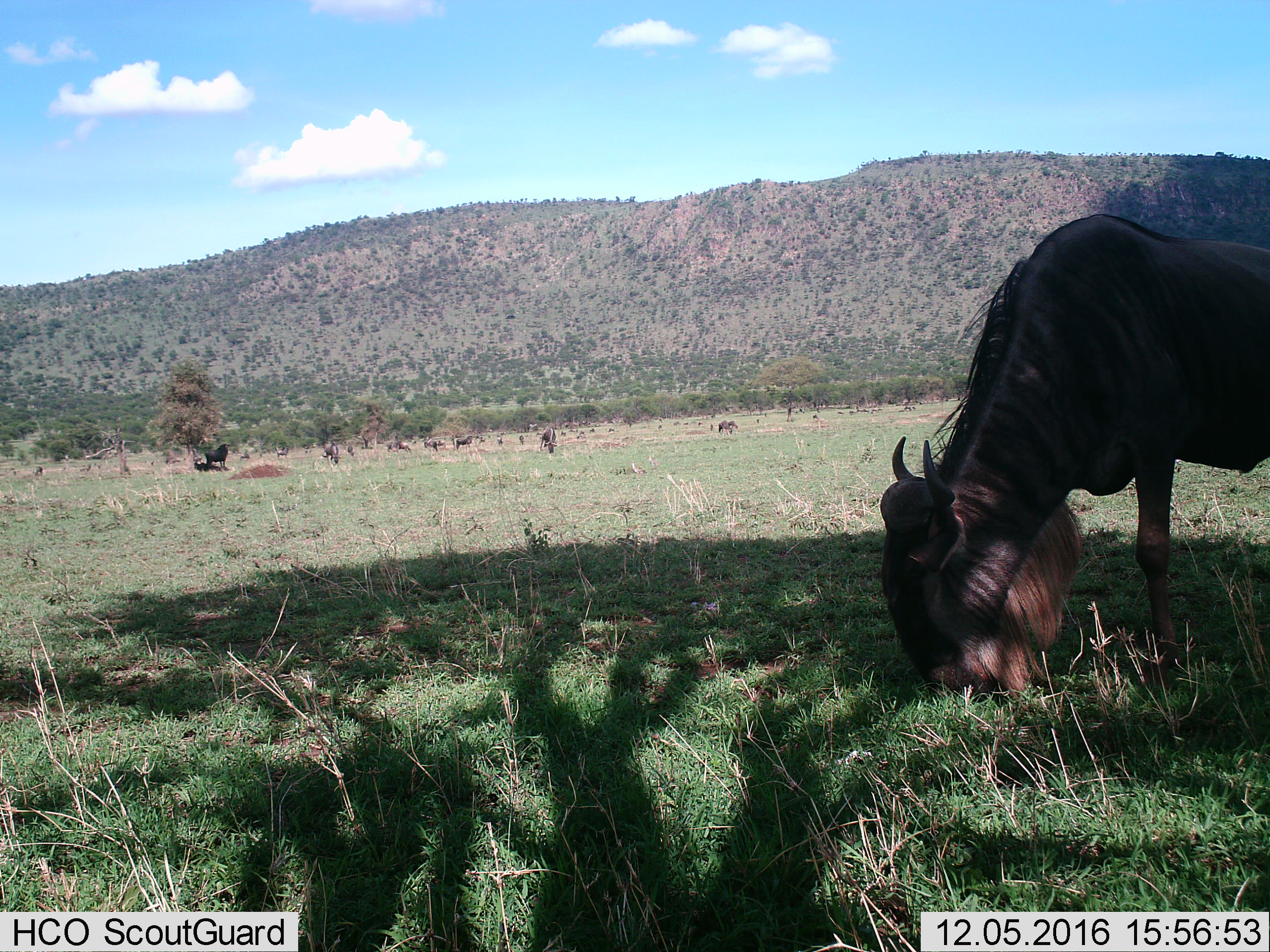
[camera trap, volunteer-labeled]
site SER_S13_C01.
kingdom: Animalia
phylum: Chordata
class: Mammalia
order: Artiodactyla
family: Bovidae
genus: Connochaetes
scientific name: Connochaetes taurinus taurinus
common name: blue wildebeest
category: wildebeestblue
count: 11-50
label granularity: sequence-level